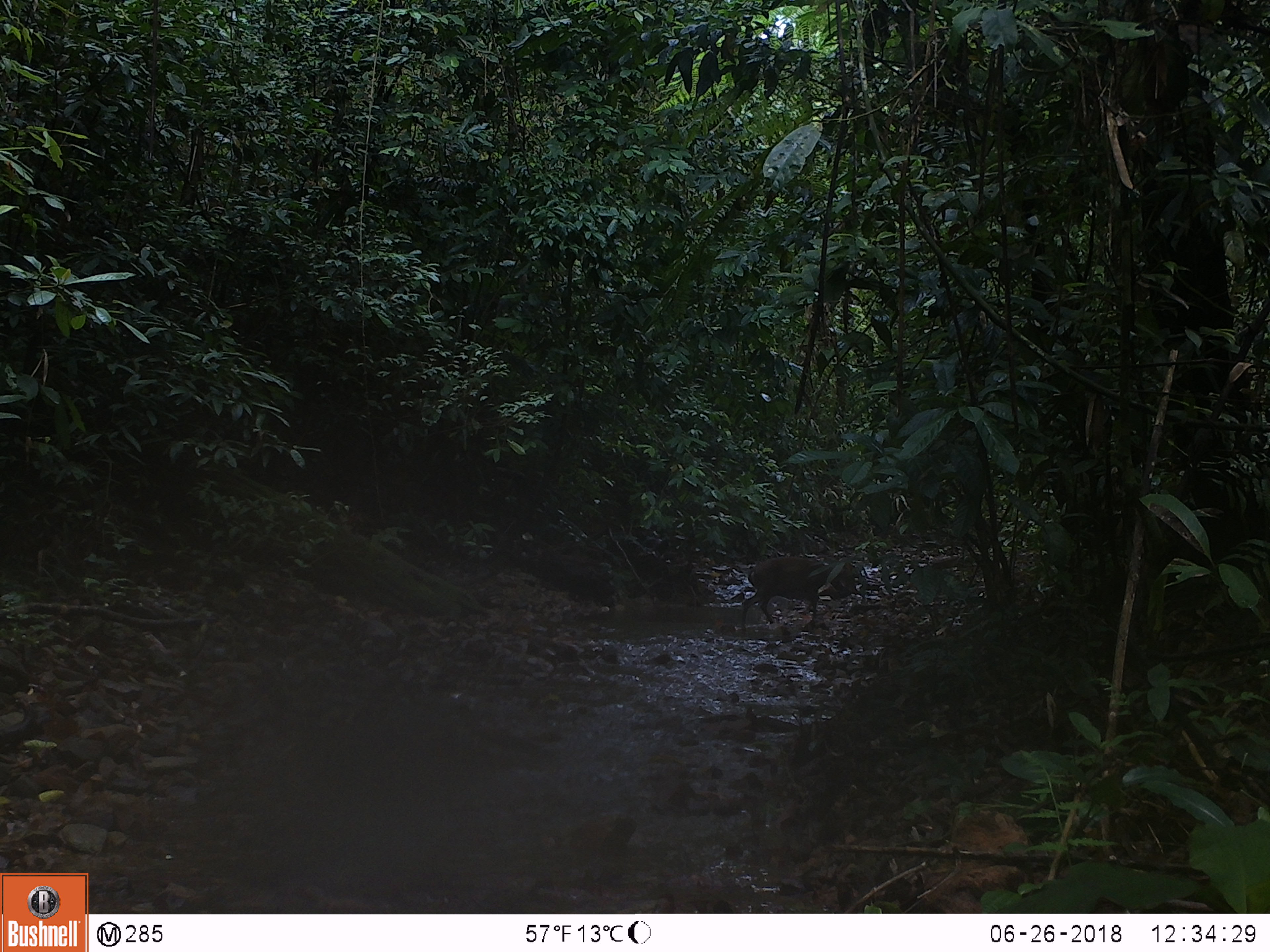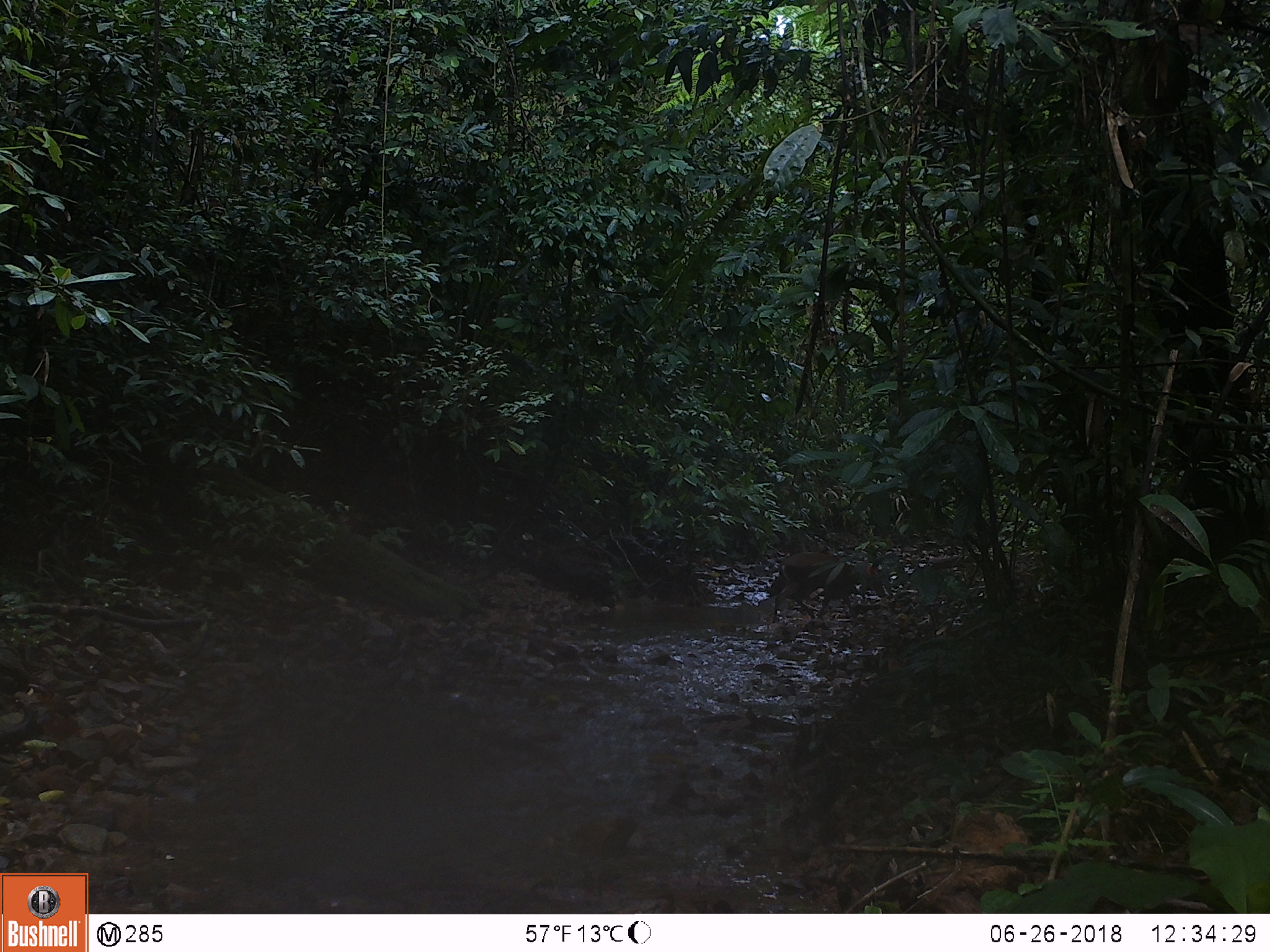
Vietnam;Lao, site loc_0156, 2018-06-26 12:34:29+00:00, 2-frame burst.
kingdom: Animalia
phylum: Chordata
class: Mammalia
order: Artiodactyla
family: Cervidae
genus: Muntiacus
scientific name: Muntiacus rooseveltorum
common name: roosevelt's muntjac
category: roosevelts muntjac group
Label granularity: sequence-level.